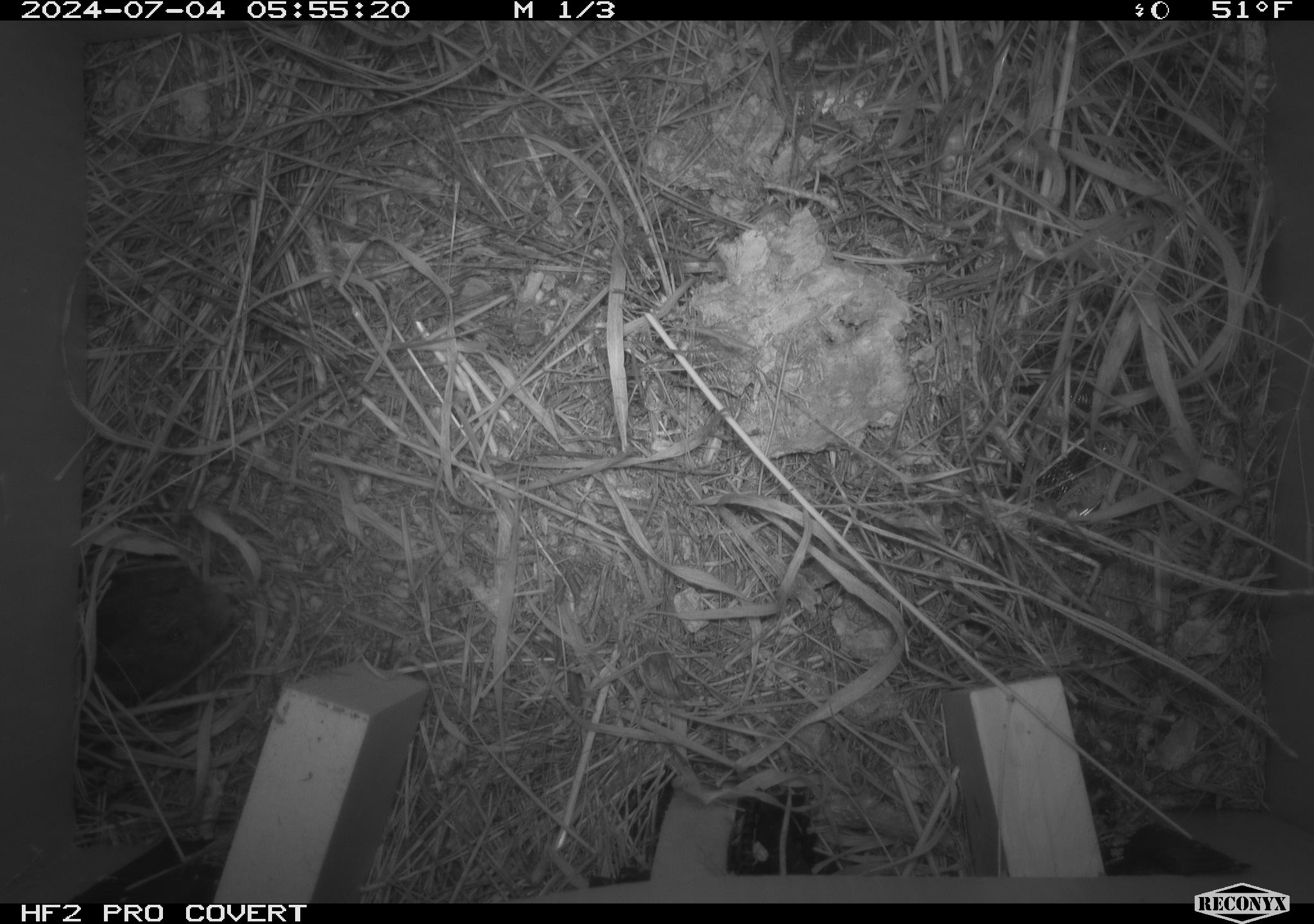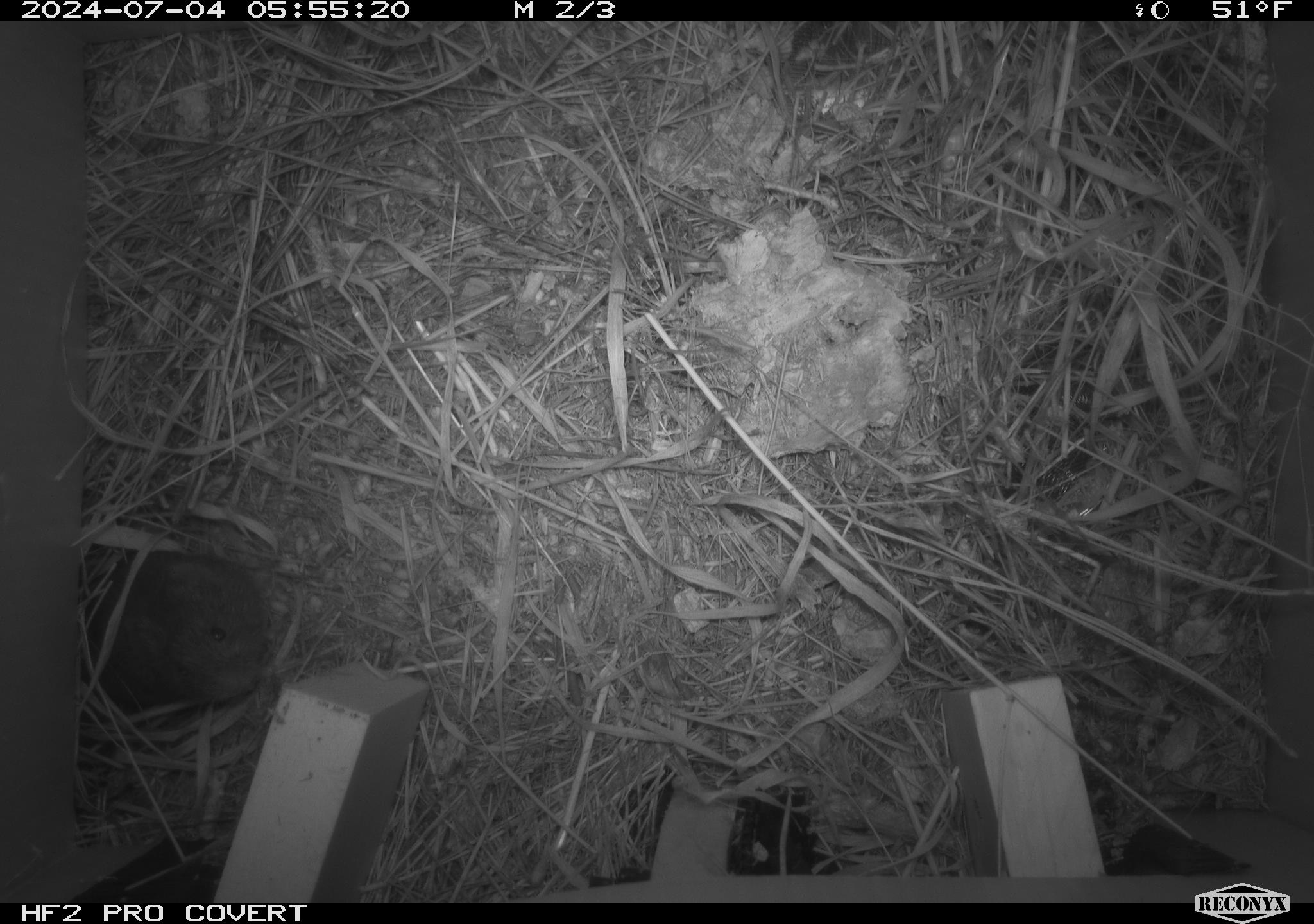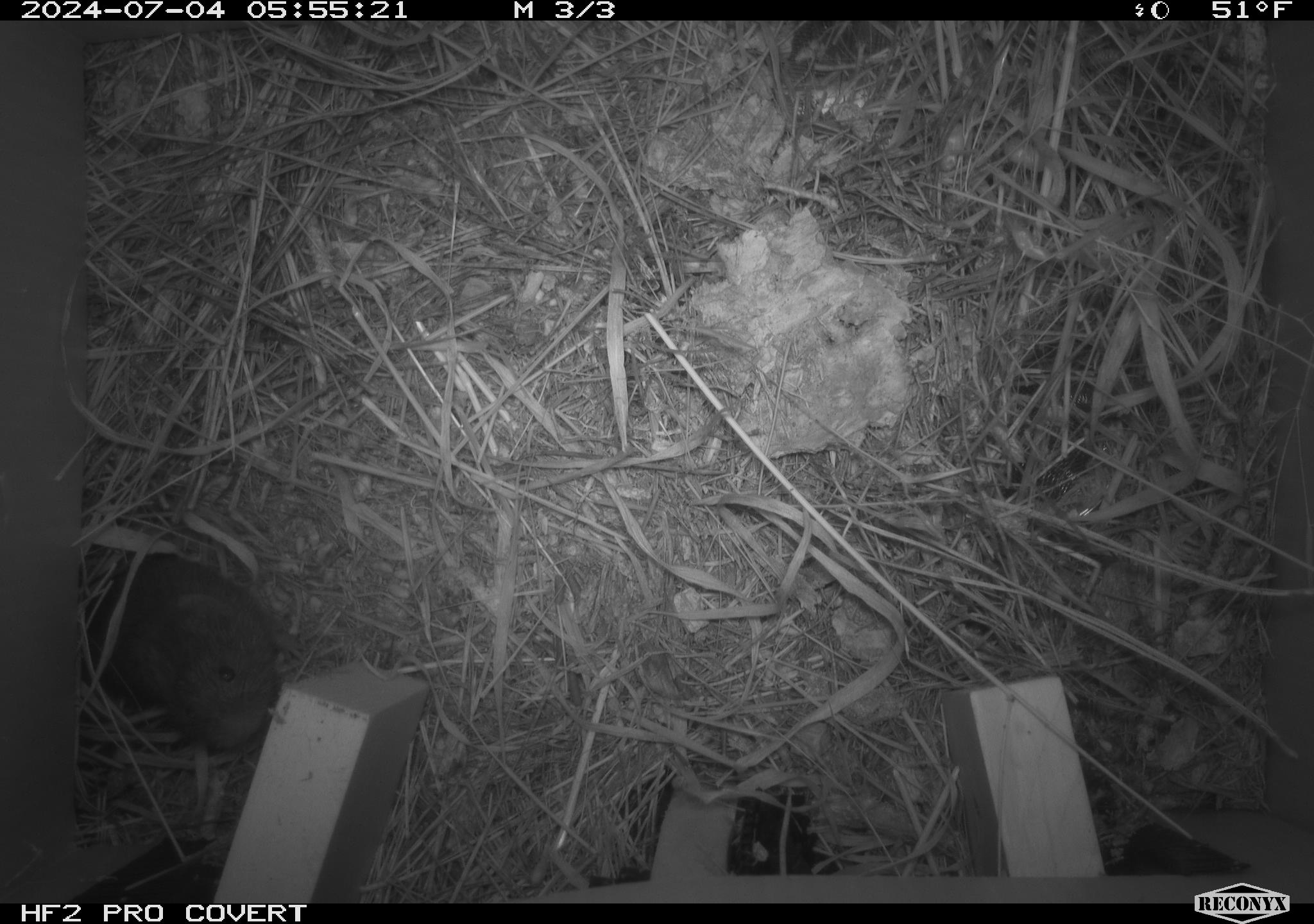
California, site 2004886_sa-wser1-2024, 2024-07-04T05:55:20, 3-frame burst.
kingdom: Animalia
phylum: Chordata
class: Mammalia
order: Rodentia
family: Cricetidae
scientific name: Arvicolinae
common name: voles, lemmings, and muskrats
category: arvicolinae subfamily